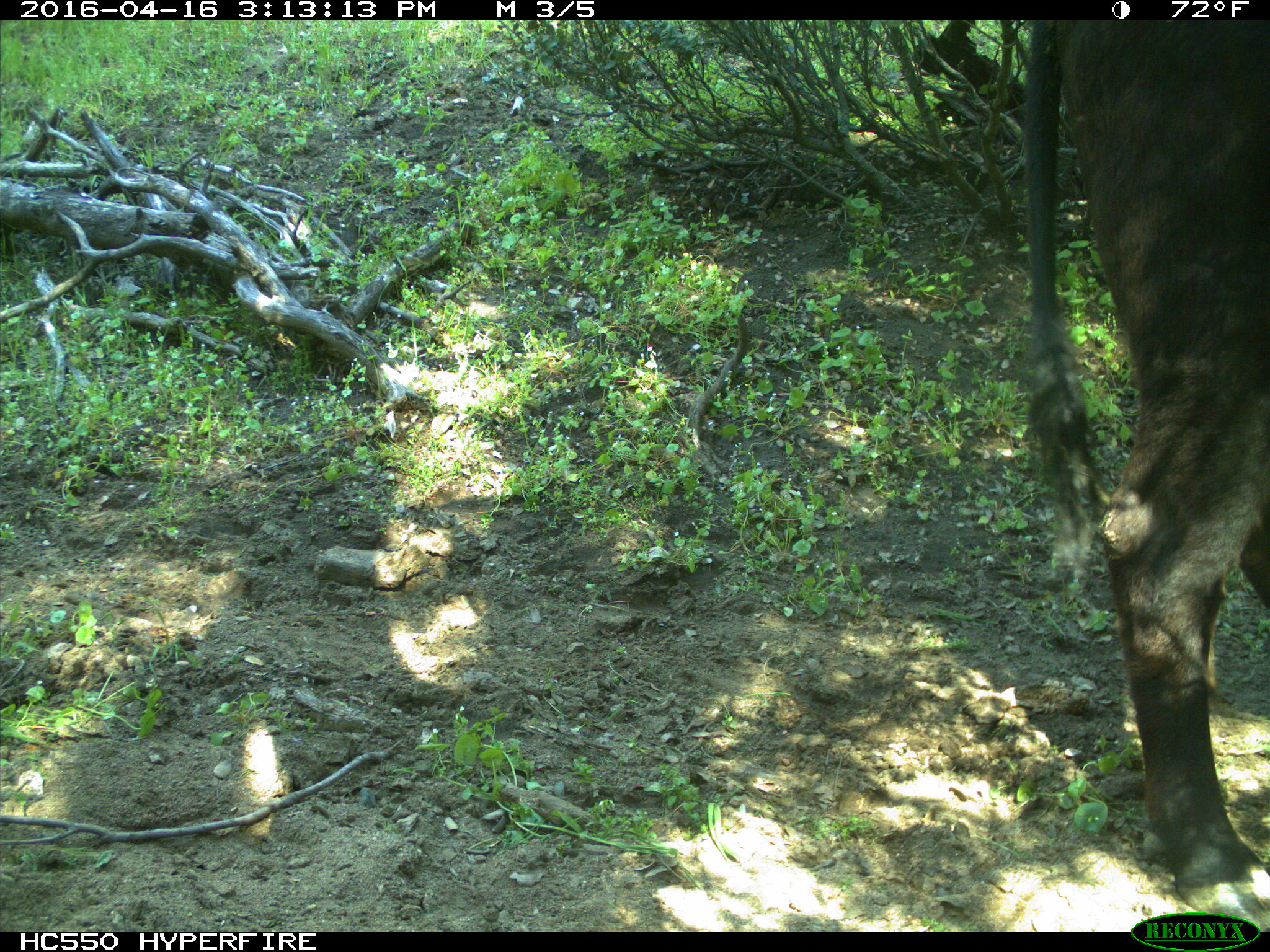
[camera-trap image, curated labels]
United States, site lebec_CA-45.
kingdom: Animalia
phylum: Chordata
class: Mammalia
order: Artiodactyla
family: Bovidae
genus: Bos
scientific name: Bos taurus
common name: domestic cow